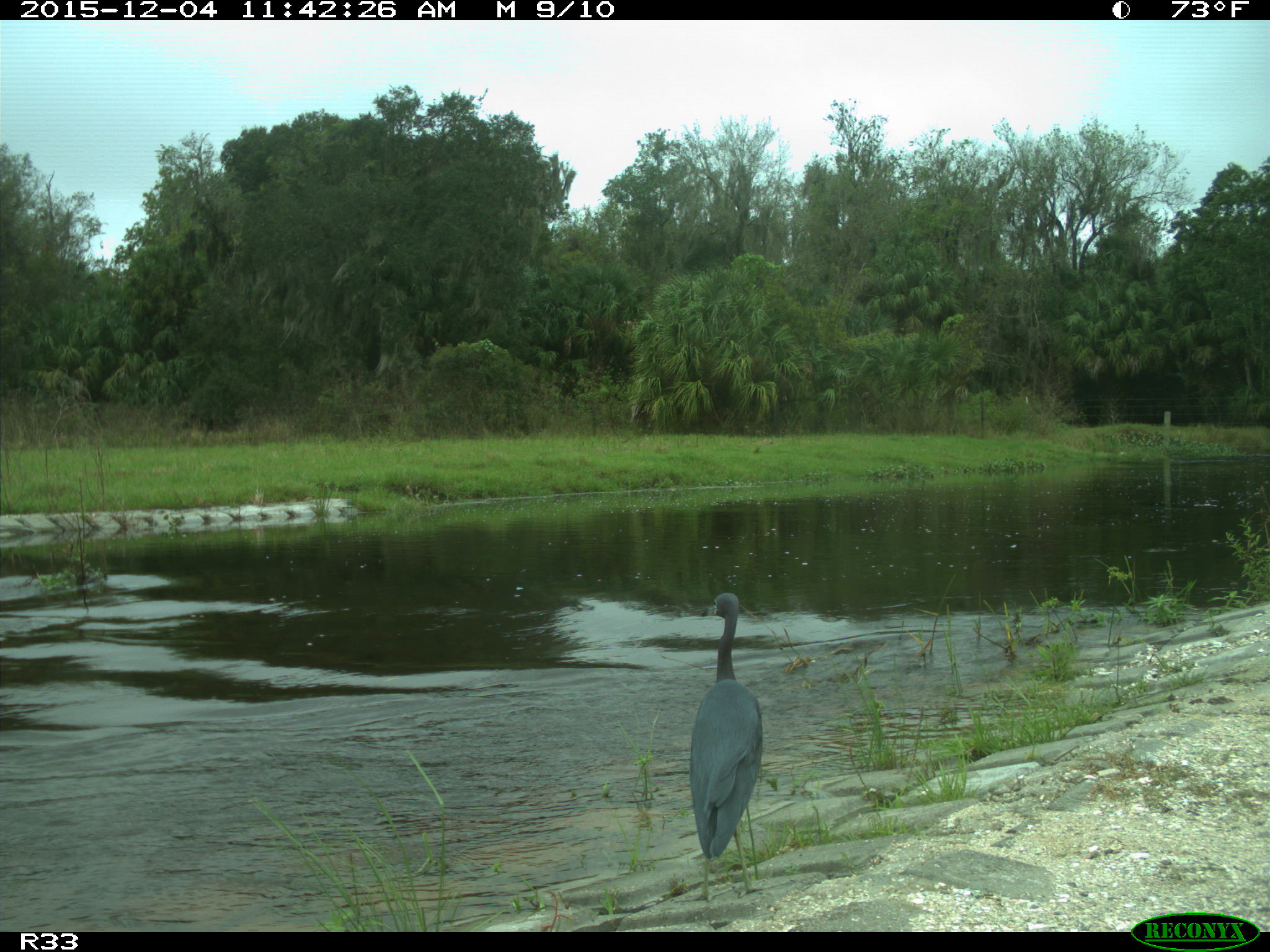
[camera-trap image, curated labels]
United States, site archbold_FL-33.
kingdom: Animalia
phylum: Chordata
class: Aves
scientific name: Aves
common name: birds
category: unidentified bird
Unidentified bird (birds) (Aves).